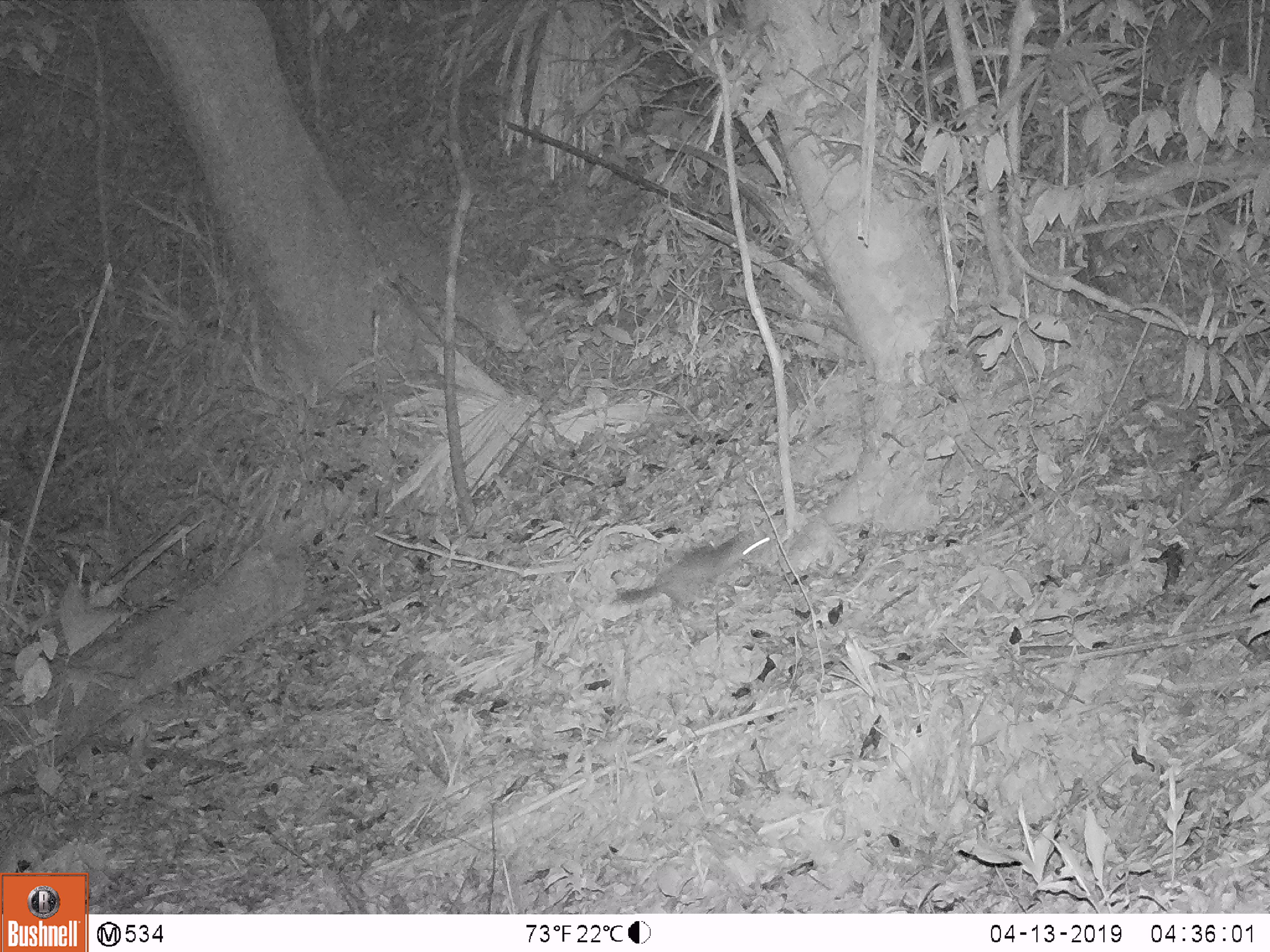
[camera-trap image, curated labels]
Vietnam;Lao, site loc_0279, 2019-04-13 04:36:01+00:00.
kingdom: Animalia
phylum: Chordata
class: Mammalia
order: Carnivora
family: Mustelidae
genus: Melogale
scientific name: Melogale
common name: ferret badger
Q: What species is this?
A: Ferret badger (Melogale).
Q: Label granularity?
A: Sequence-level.